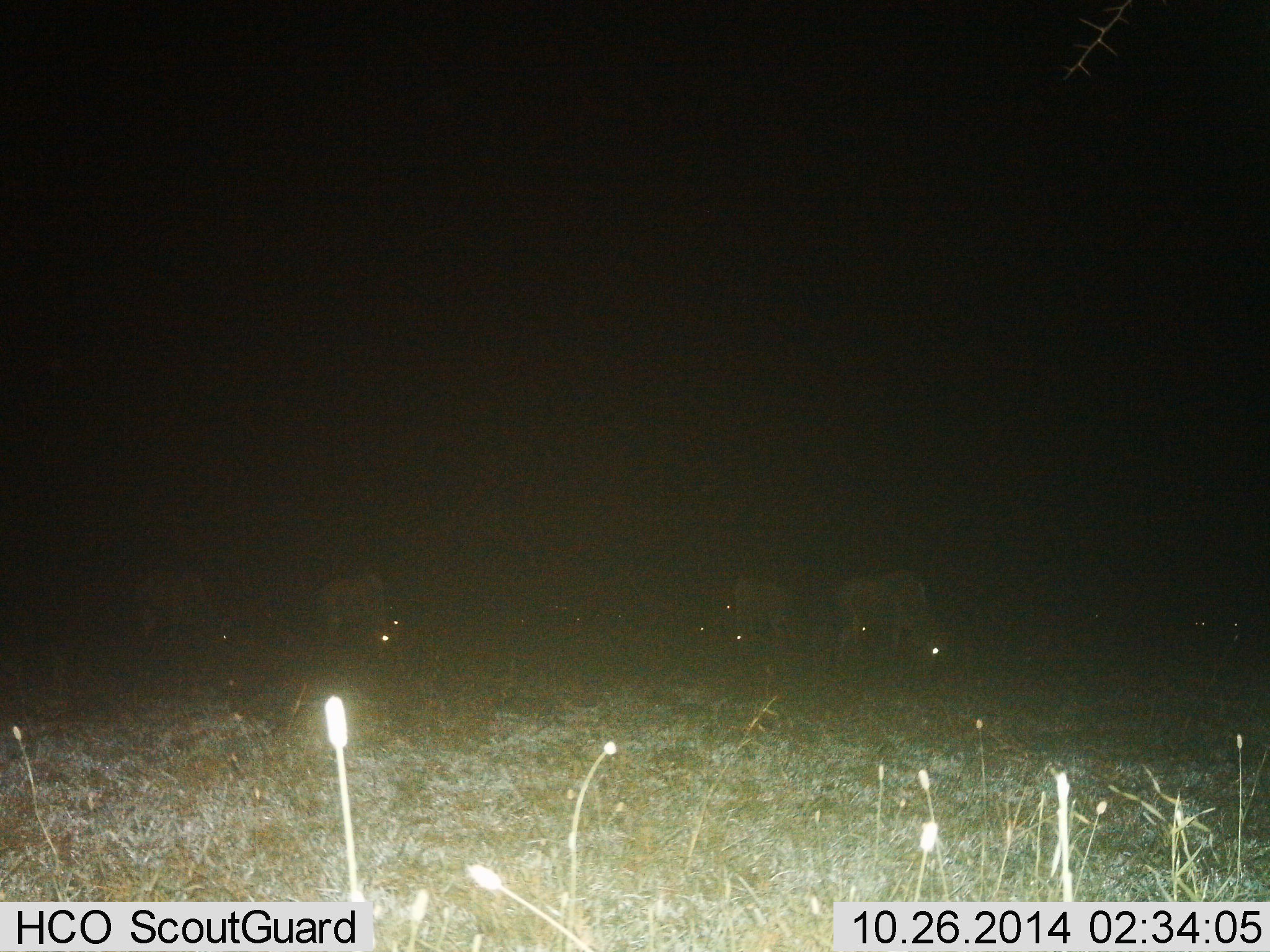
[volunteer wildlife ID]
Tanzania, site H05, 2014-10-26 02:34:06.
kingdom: Animalia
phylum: Chordata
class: Mammalia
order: Artiodactyla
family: Bovidae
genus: Connochaetes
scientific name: Connochaetes taurinus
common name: blue wildebeest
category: wildebeest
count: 10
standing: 40%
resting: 10%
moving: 0%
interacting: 0%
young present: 0%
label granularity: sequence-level